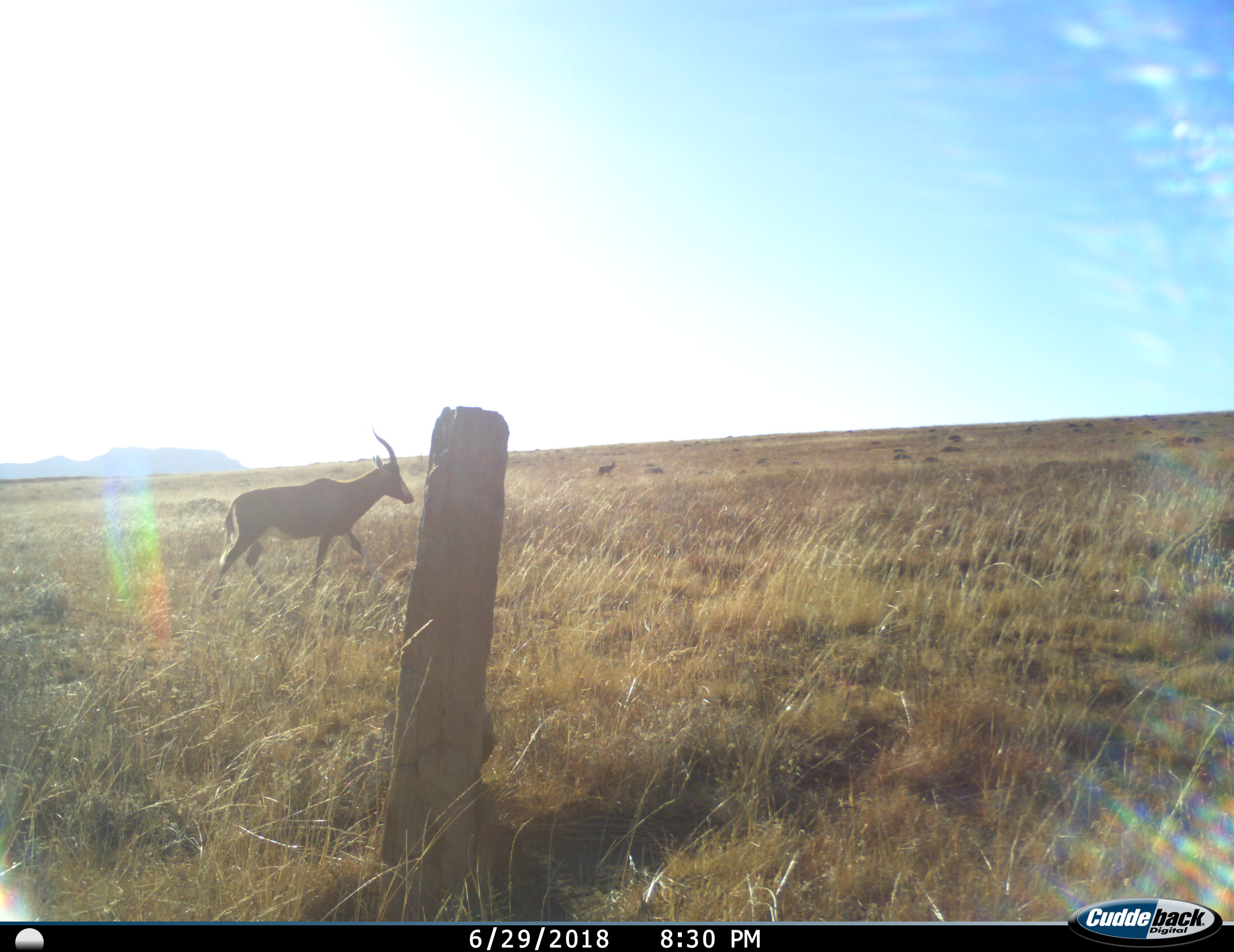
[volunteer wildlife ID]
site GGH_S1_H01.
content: unidentified animal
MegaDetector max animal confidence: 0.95